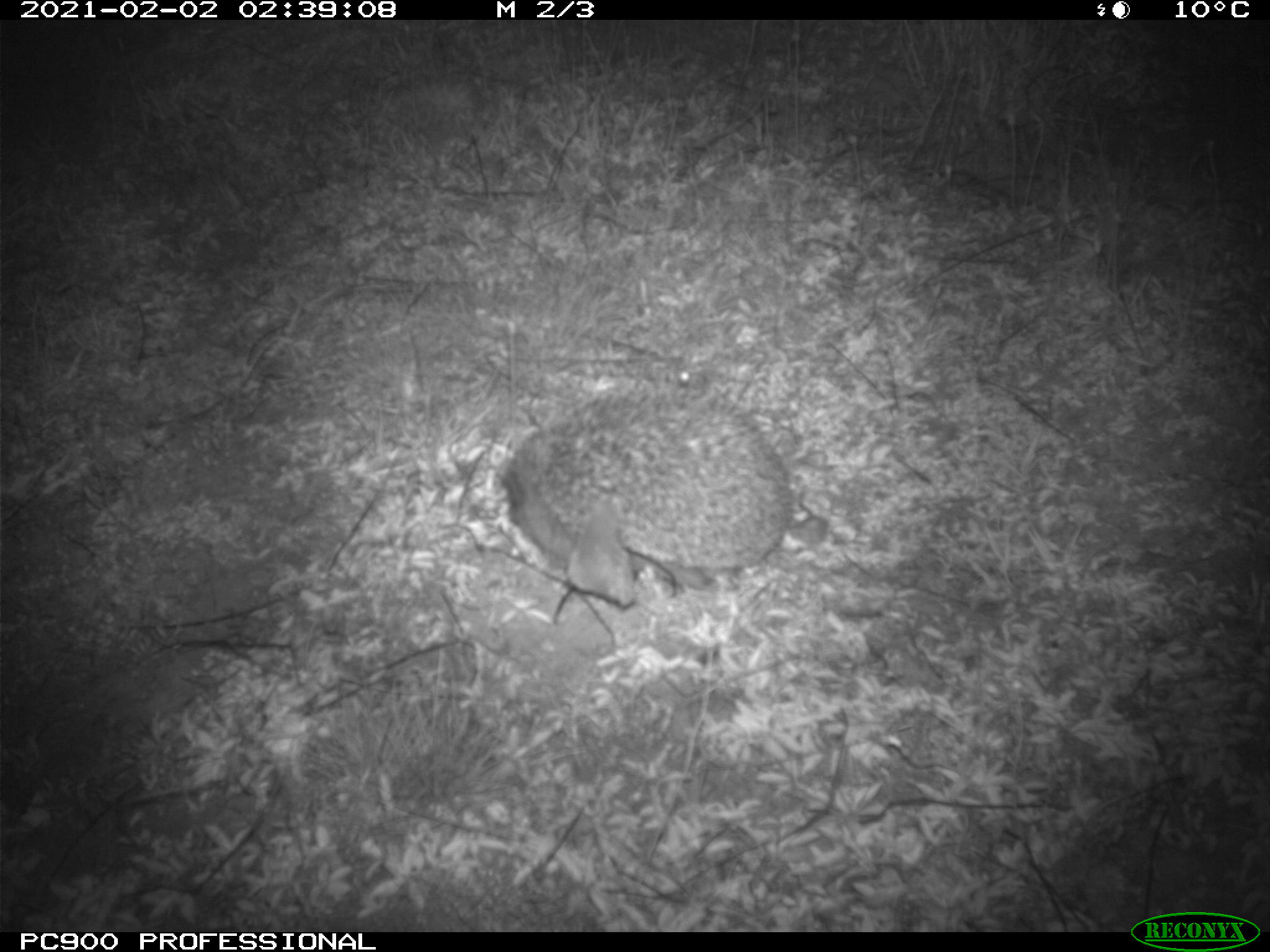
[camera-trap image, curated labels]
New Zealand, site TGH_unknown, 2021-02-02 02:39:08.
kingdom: Animalia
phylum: Chordata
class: Mammalia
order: Eulipotyphla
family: Erinaceidae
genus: Erinaceus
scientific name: Erinaceus europaeus europaeus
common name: european hedgehog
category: hedgehog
Hedgehog (european hedgehog) (Erinaceus europaeus europaeus).